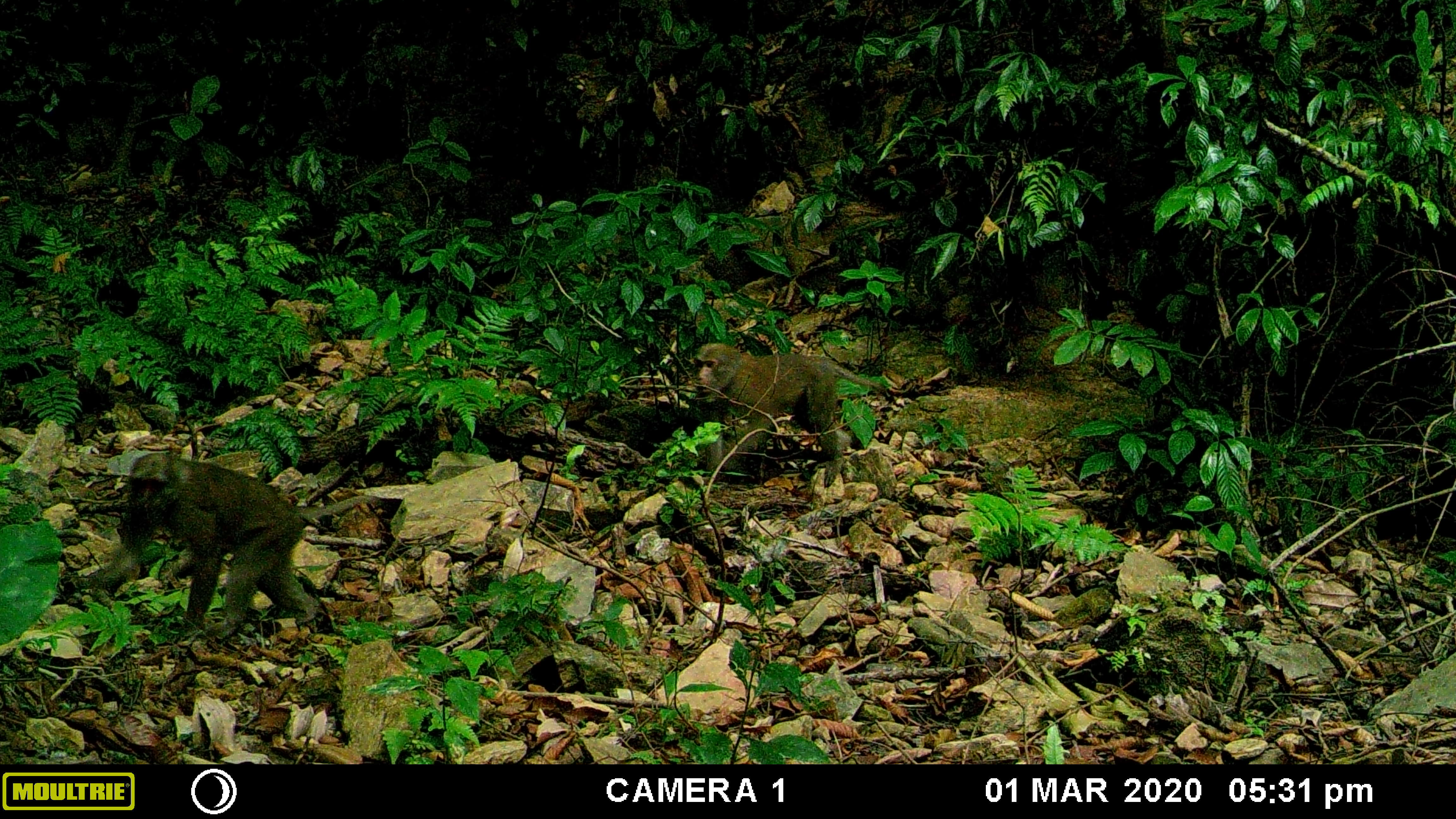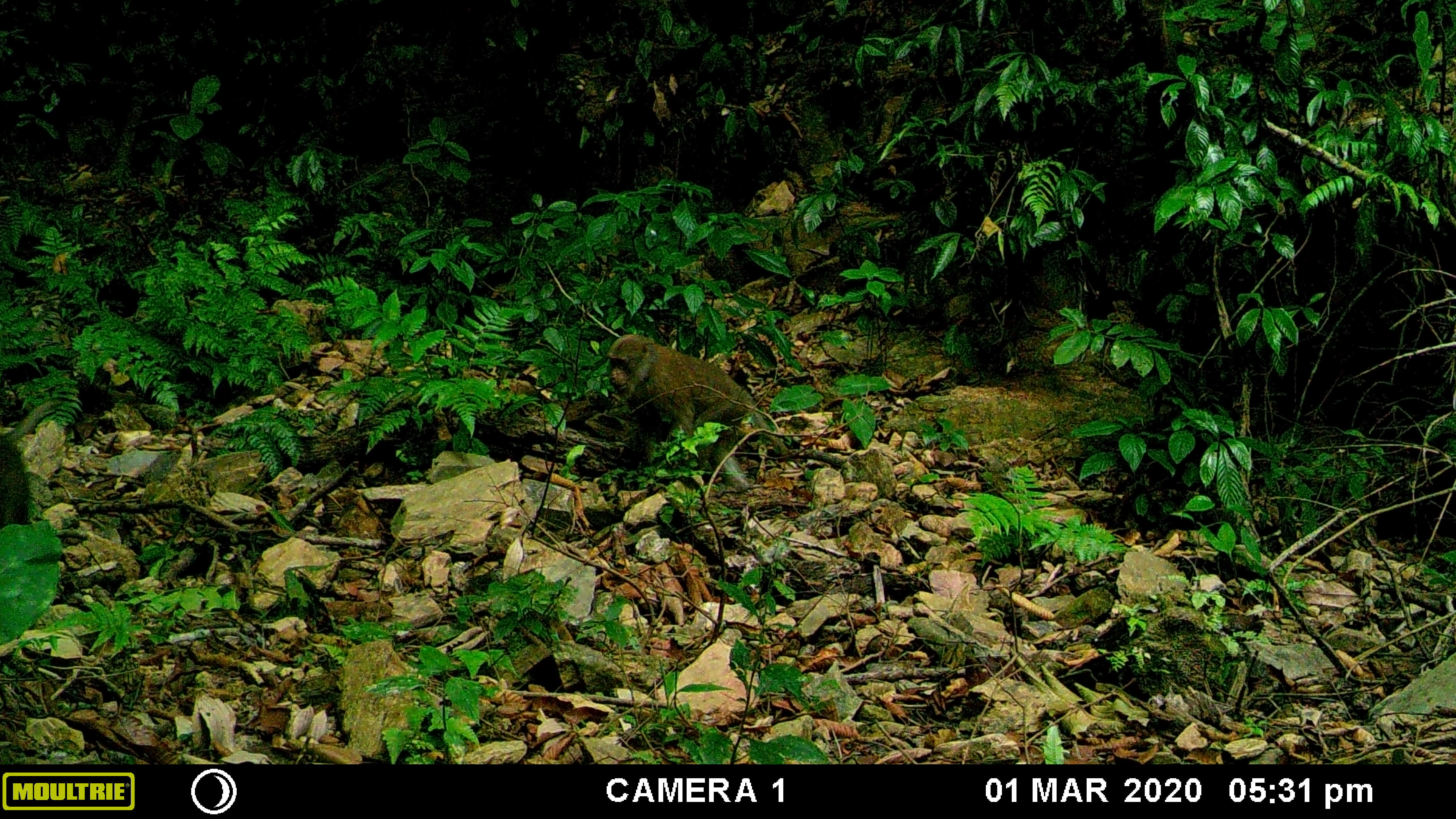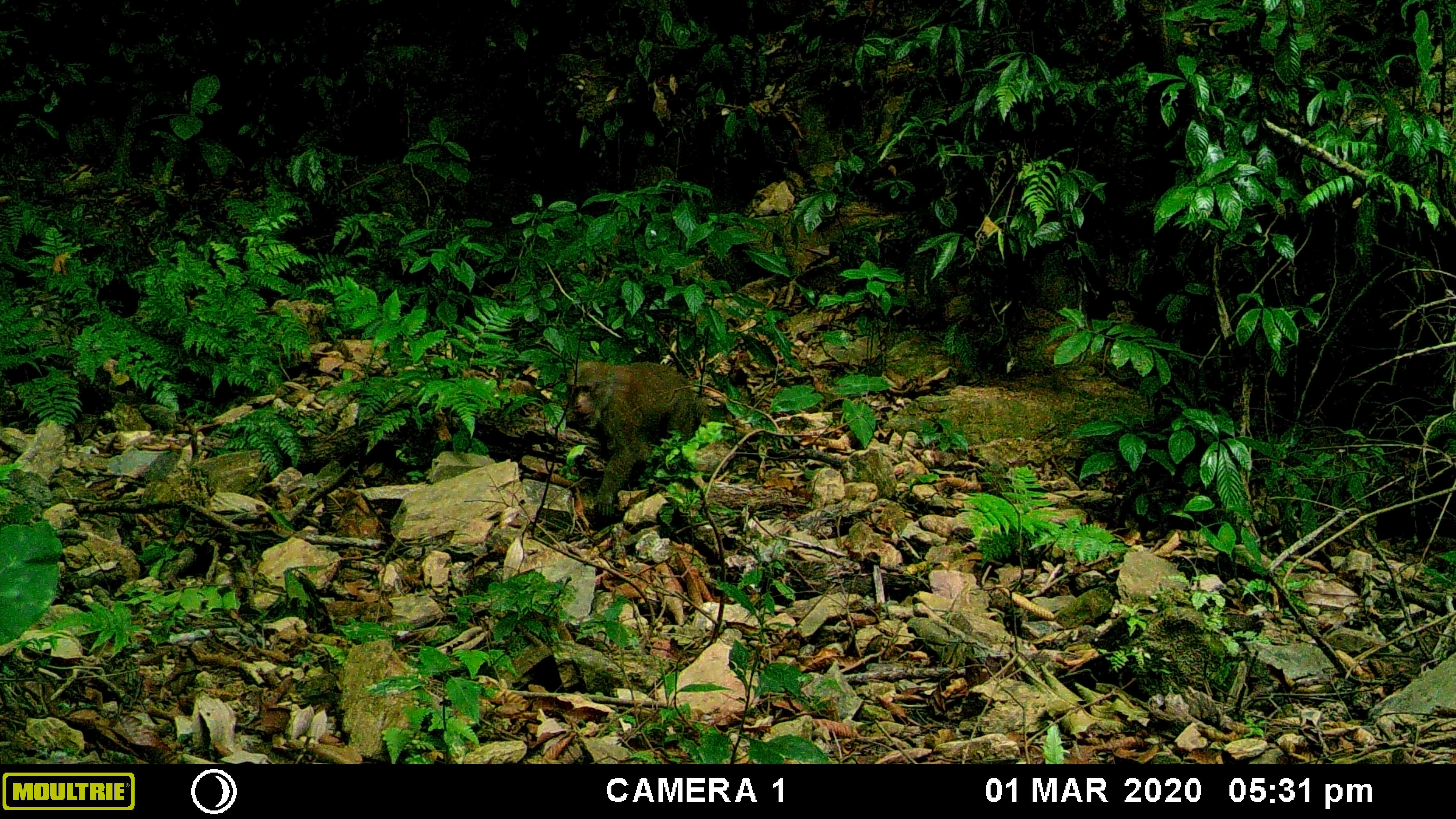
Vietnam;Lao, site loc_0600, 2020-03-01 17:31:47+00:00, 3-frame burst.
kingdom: Animalia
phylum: Chordata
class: Mammalia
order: Primates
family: Cercopithecidae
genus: Macaca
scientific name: Macaca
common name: macaques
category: assam or rhesus macaque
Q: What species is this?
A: Assam or rhesus macaque (macaques) (Macaca).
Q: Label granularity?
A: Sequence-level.